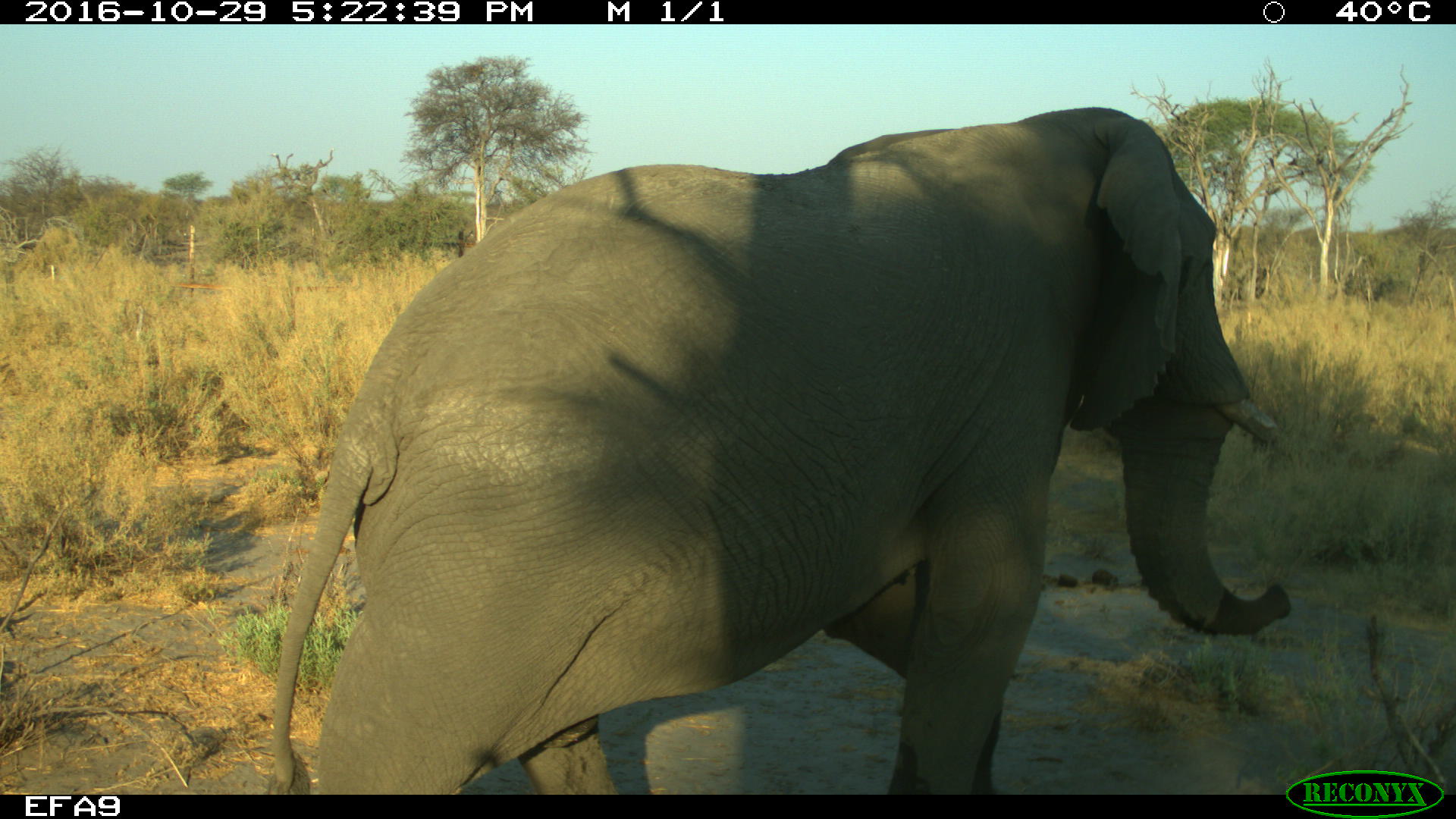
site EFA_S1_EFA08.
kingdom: Animalia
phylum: Chordata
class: Mammalia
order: Proboscidea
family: Elephantidae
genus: Loxodonta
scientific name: Loxodonta africana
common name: african bush elephant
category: elephant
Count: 1.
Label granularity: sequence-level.